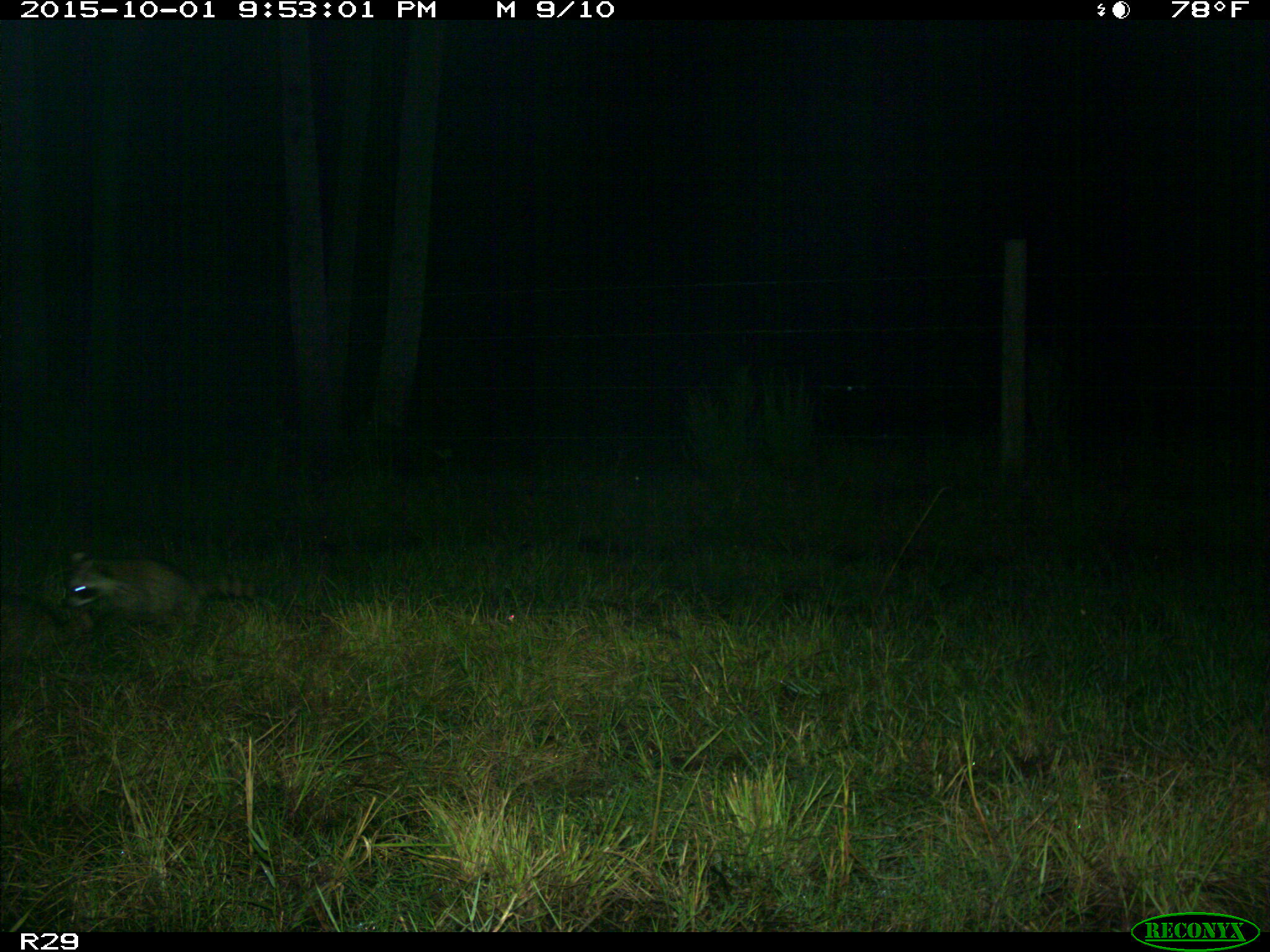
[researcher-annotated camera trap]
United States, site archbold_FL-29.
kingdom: Animalia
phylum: Chordata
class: Mammalia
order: Carnivora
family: Procyonidae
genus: Procyon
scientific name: Procyon lotor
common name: common raccoon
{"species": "Procyon lotor (common raccoon)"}